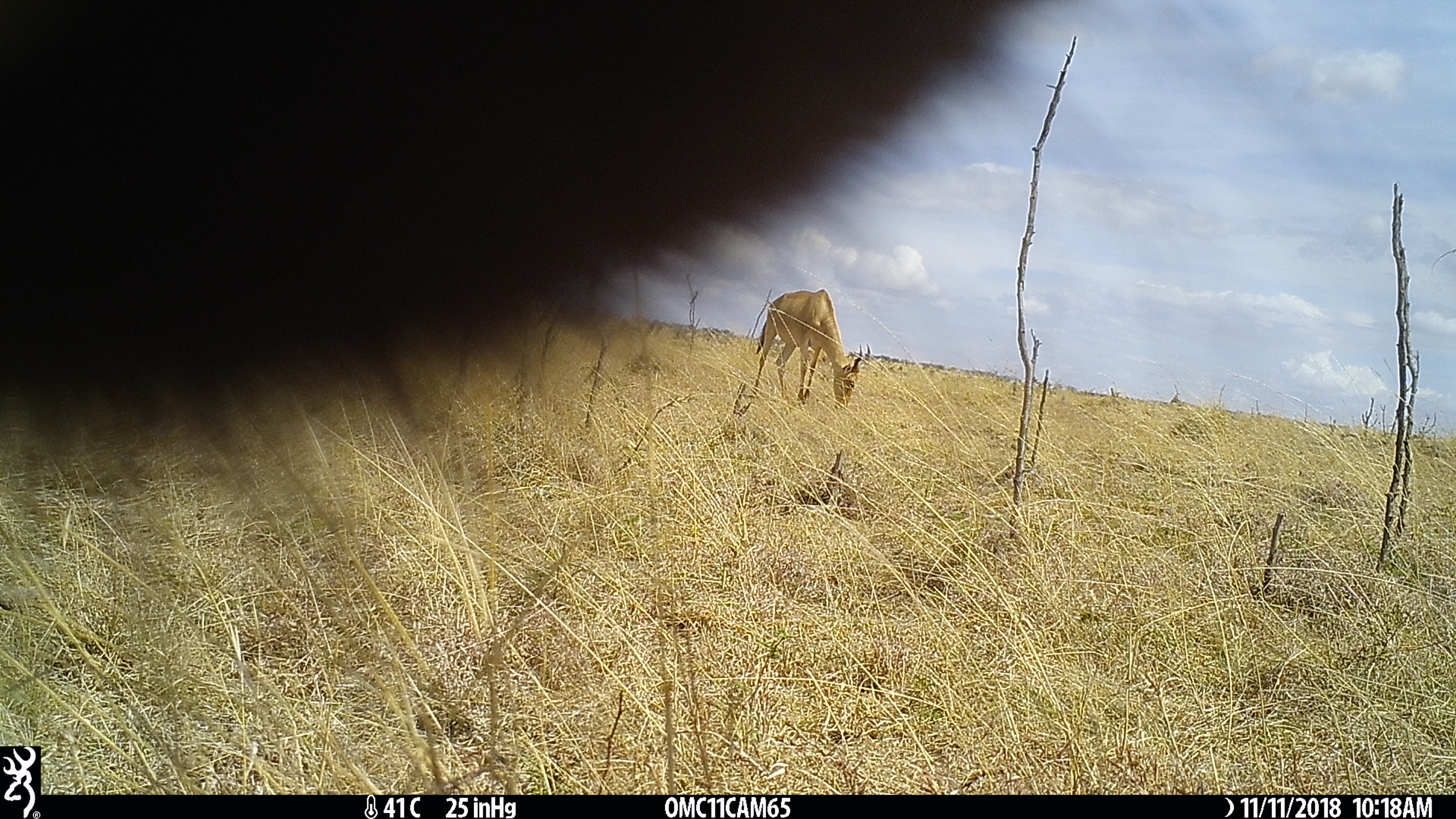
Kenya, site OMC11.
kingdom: Animalia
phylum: Chordata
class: Mammalia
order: Artiodactyla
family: Bovidae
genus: Alcelaphus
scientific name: Alcelaphus buselaphus cokii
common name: coke's hartebeest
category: hartebeest cokes